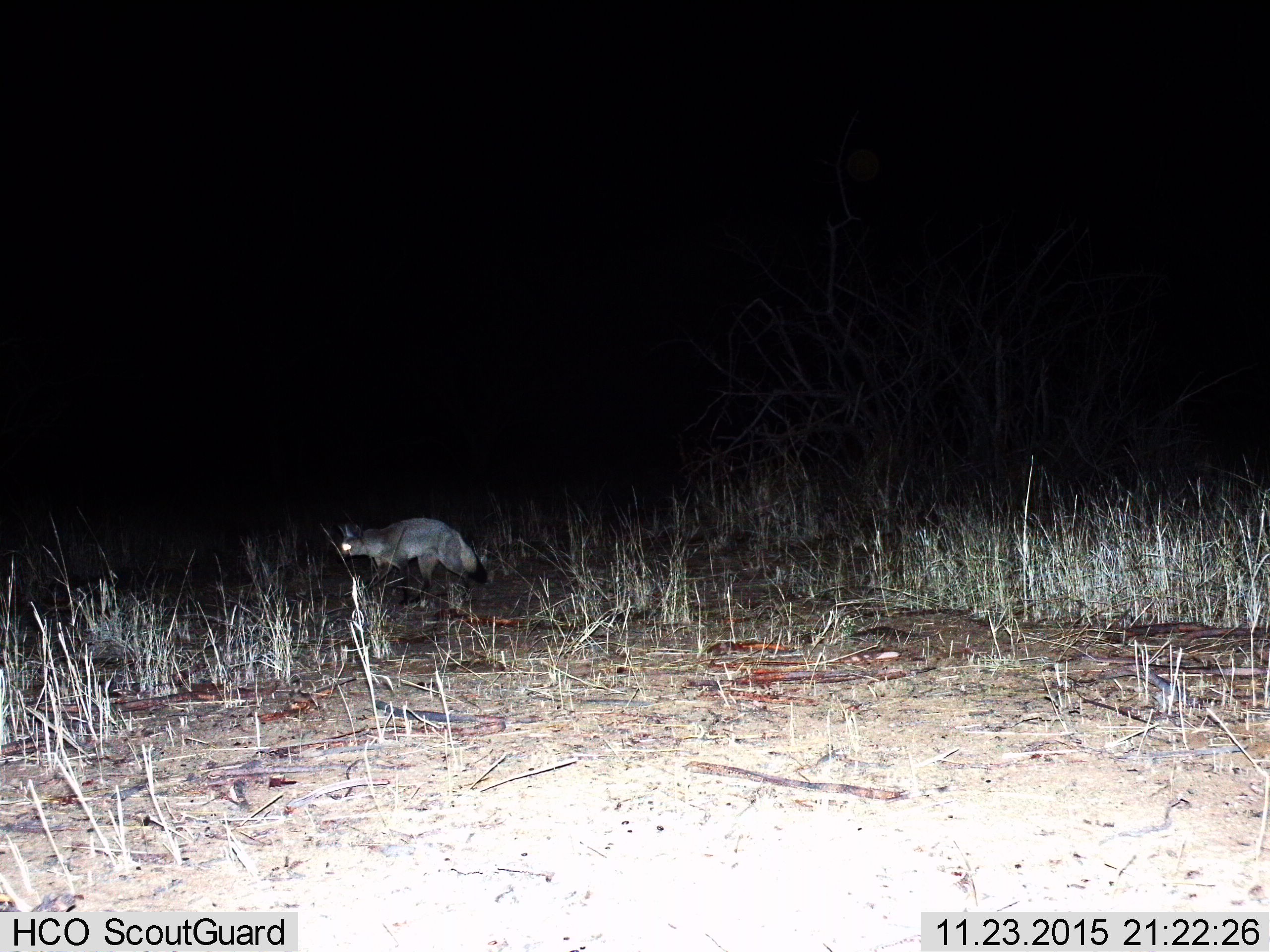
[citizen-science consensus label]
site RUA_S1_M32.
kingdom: Animalia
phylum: Chordata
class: Mammalia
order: Carnivora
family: Canidae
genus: Otocyon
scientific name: Otocyon megalotis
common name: bat-eared fox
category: foxbateared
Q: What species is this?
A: Foxbateared (bat-eared fox) (Otocyon megalotis).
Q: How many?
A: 1.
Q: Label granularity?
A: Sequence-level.